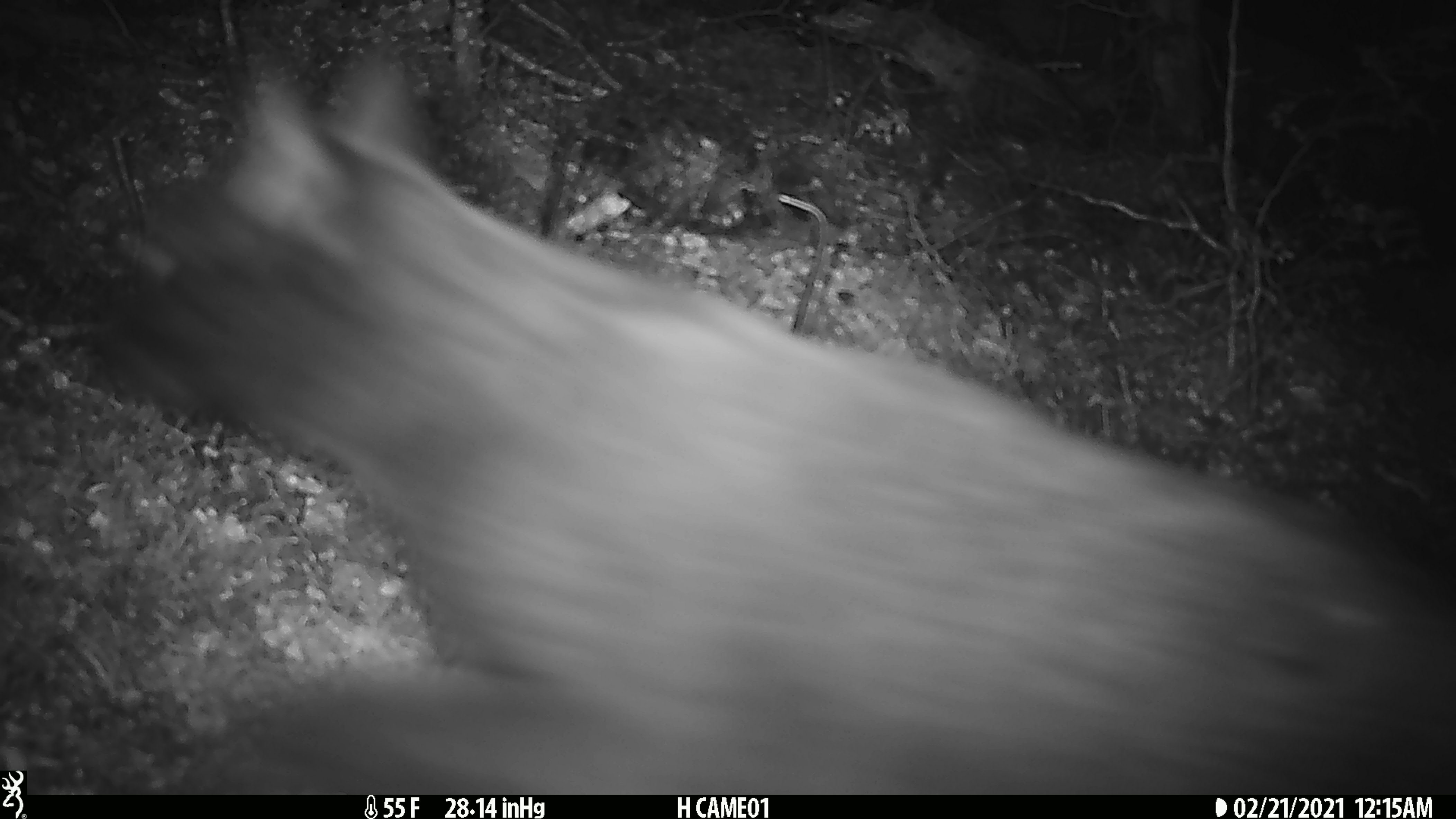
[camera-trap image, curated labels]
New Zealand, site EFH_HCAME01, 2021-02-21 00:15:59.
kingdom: Animalia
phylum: Chordata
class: Mammalia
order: Carnivora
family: Felidae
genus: Felis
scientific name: Felis catus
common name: domestic cat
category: cat